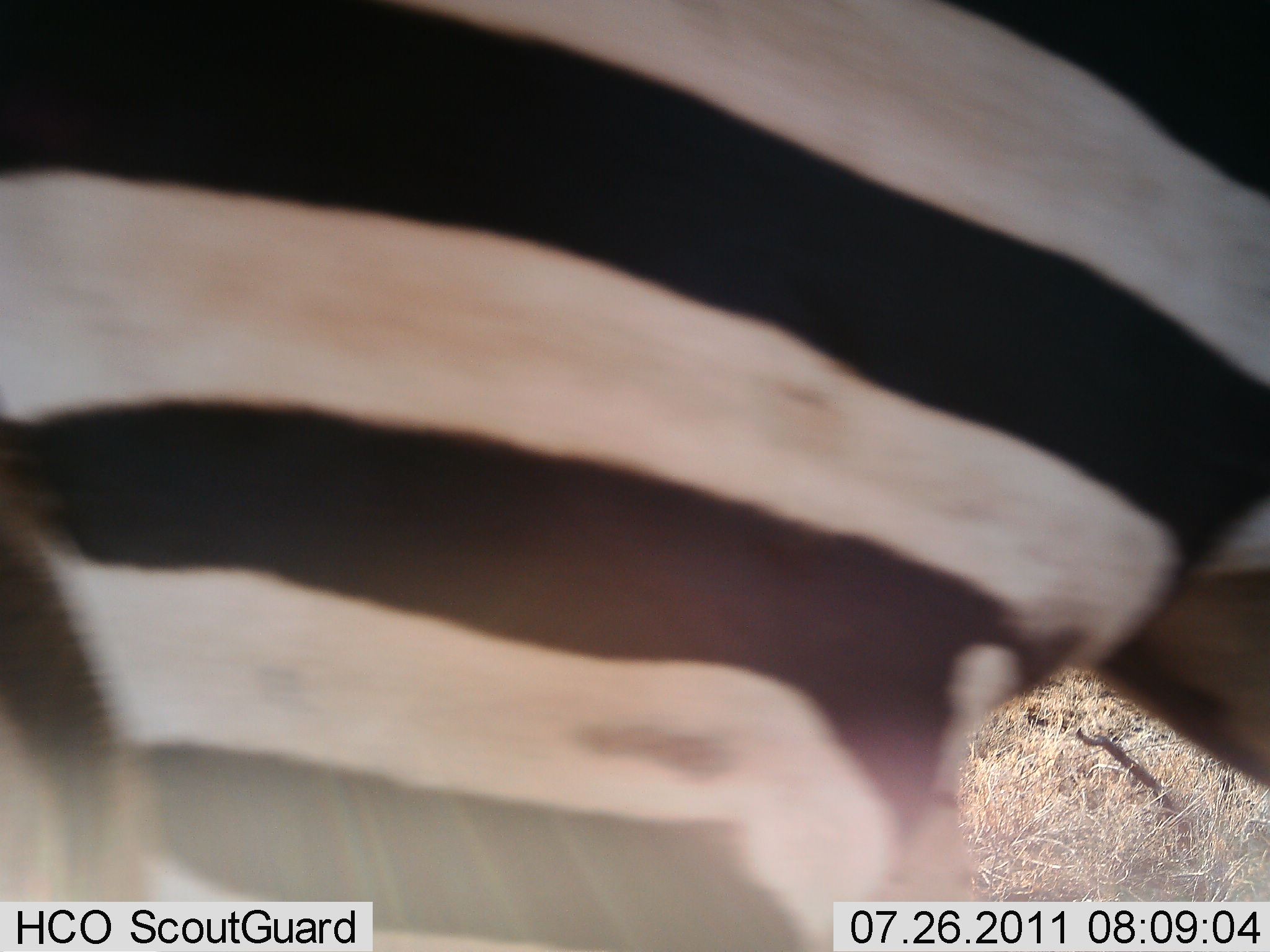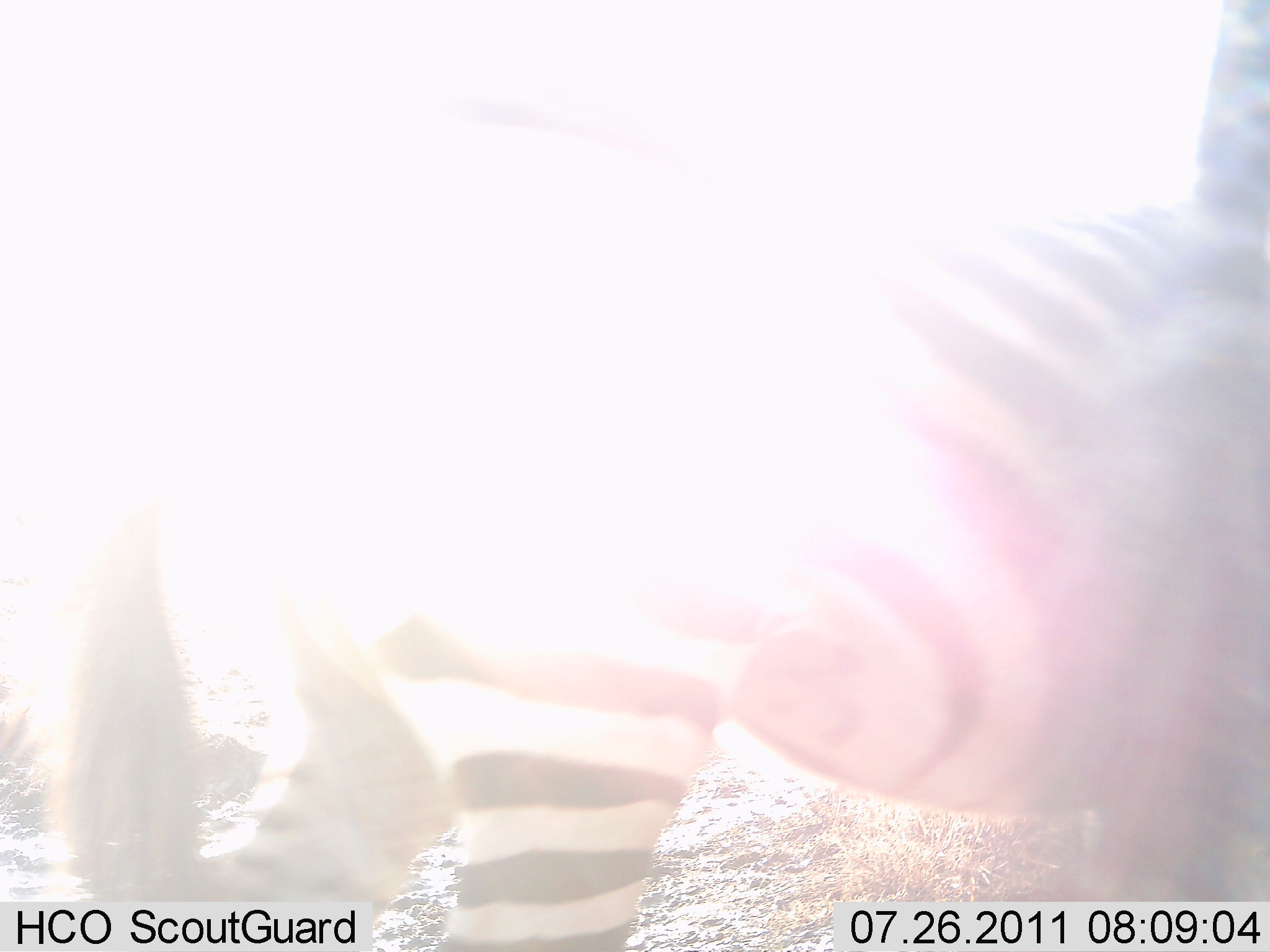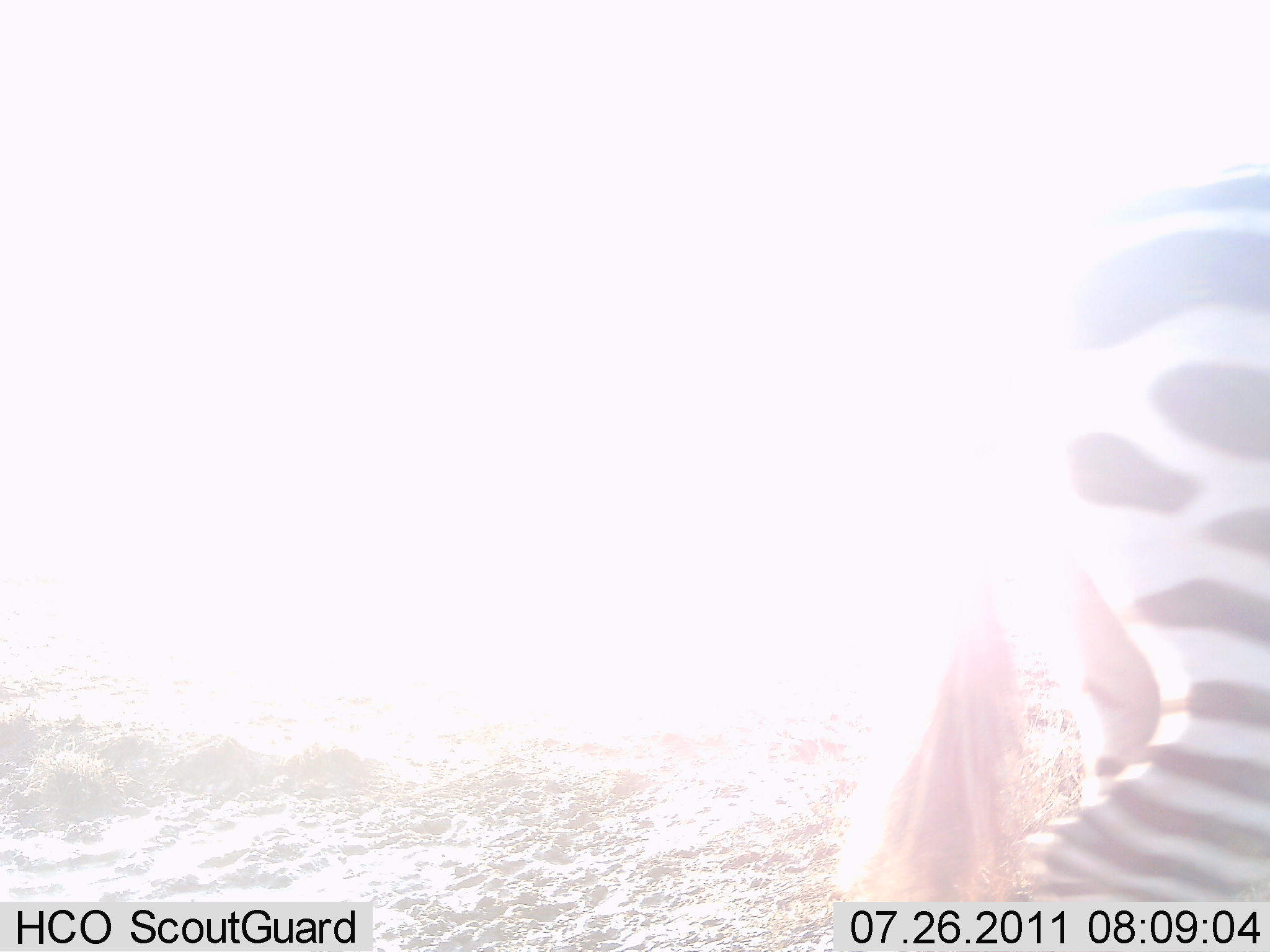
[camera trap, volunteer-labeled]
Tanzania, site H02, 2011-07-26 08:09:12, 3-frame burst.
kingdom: Animalia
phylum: Chordata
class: Mammalia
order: Perissodactyla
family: Equidae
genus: Equus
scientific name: Equus quagga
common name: plains zebra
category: zebra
Zebra (plains zebra) (Equus quagga), count 1. Behavior (volunteer vote fractions): standing 17%, resting 0%, moving 92%, interacting 0%. Young present (vote fraction): 0%. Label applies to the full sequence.